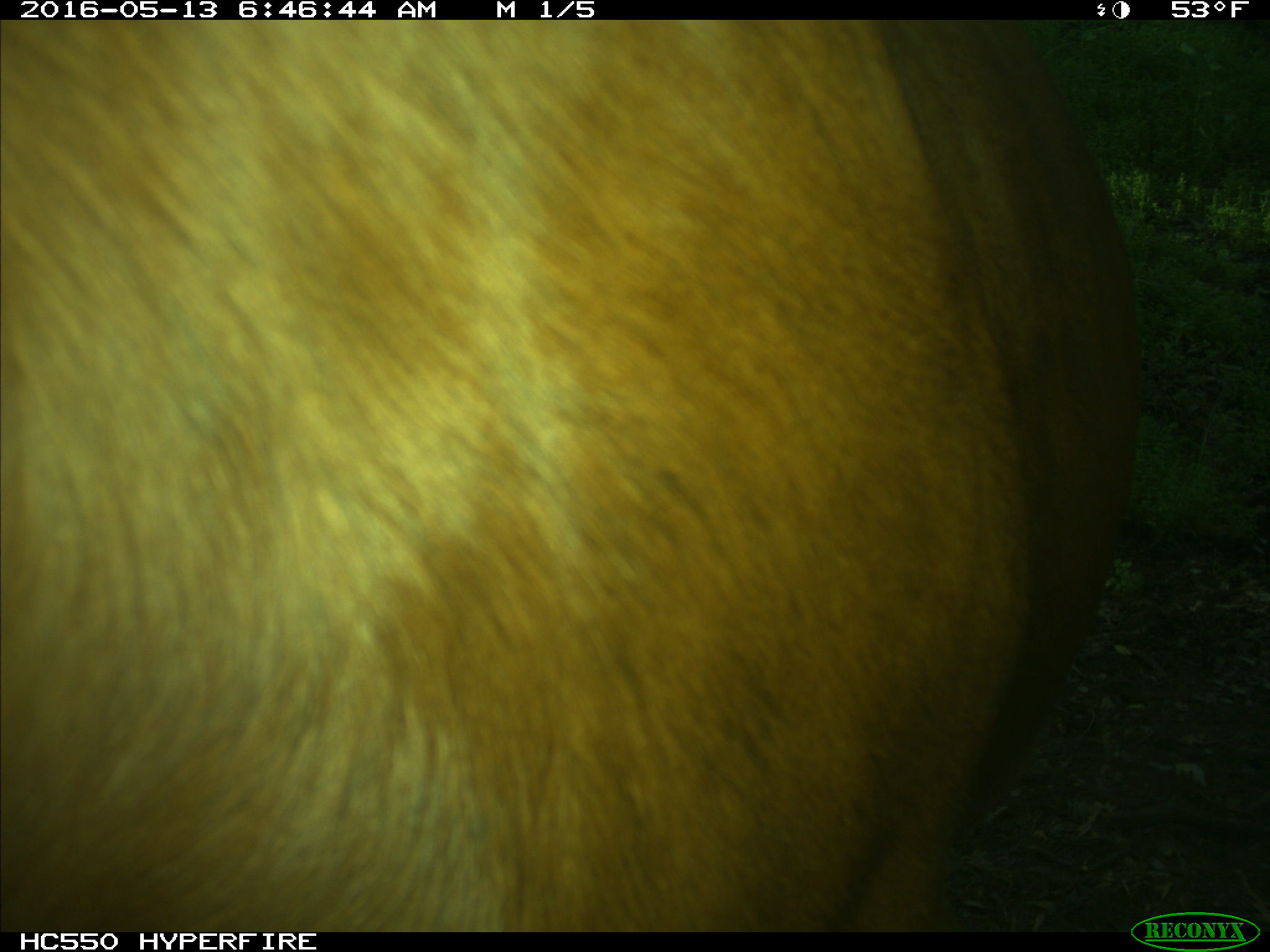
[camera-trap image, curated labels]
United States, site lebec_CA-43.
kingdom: Animalia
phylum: Chordata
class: Mammalia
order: Artiodactyla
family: Bovidae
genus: Bos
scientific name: Bos taurus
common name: domestic cow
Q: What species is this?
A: Bos taurus (domestic cow).